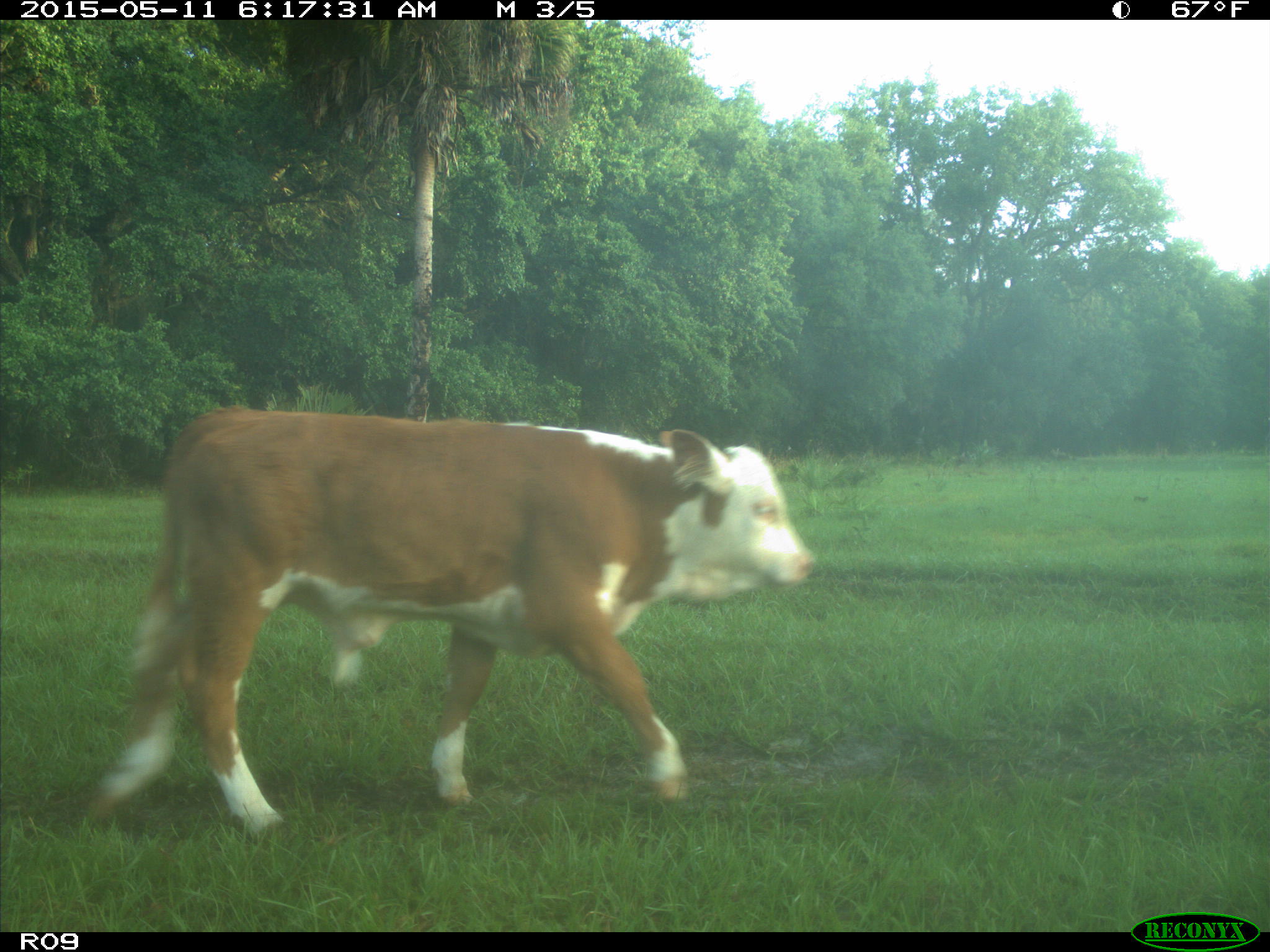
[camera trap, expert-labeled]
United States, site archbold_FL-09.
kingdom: Animalia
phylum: Chordata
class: Mammalia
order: Artiodactyla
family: Bovidae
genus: Bos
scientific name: Bos taurus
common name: domestic cow